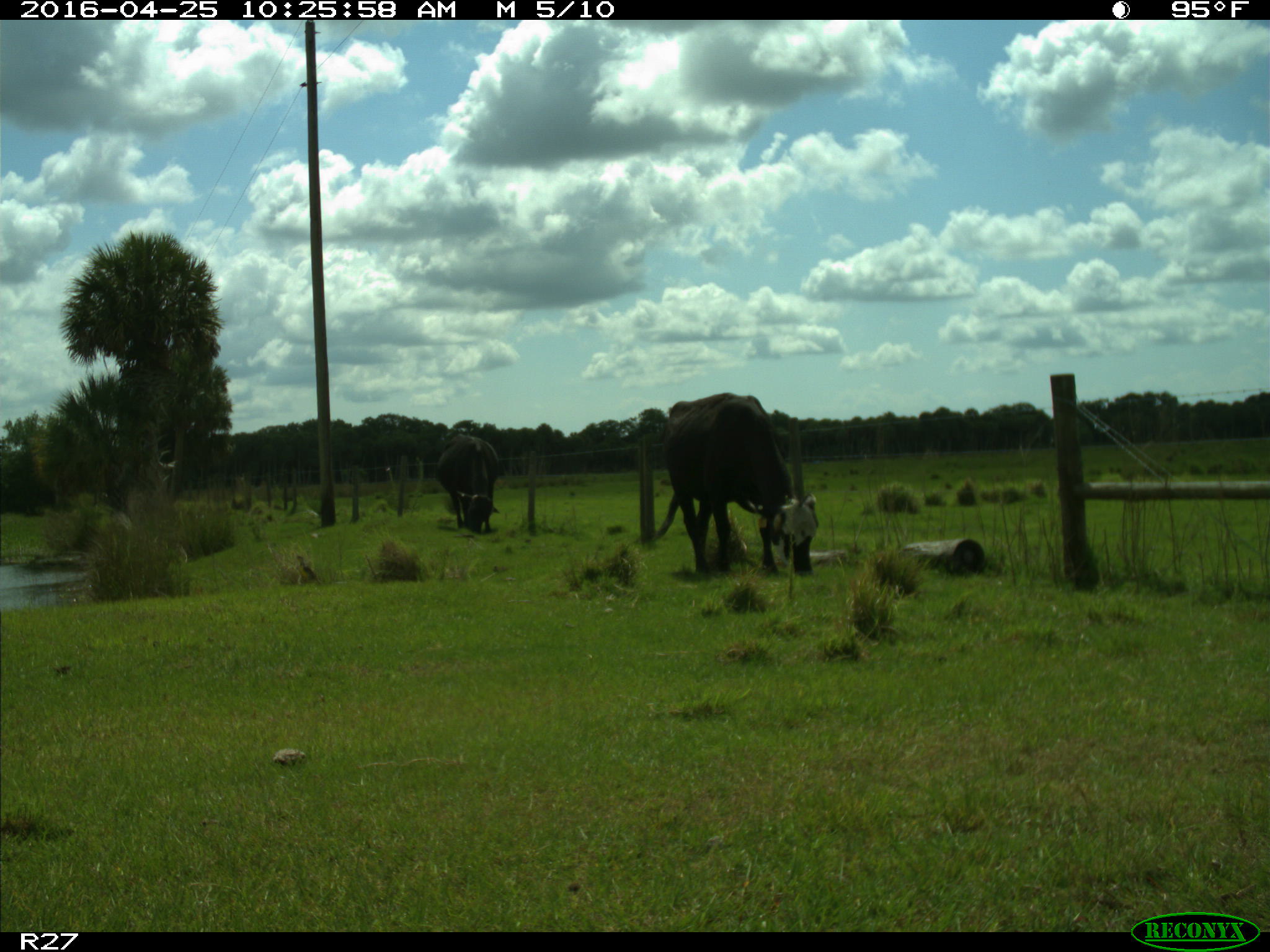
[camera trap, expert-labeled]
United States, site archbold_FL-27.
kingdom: Animalia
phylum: Chordata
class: Mammalia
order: Artiodactyla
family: Bovidae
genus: Bos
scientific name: Bos taurus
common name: domestic cow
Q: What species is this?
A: Bos taurus (domestic cow).